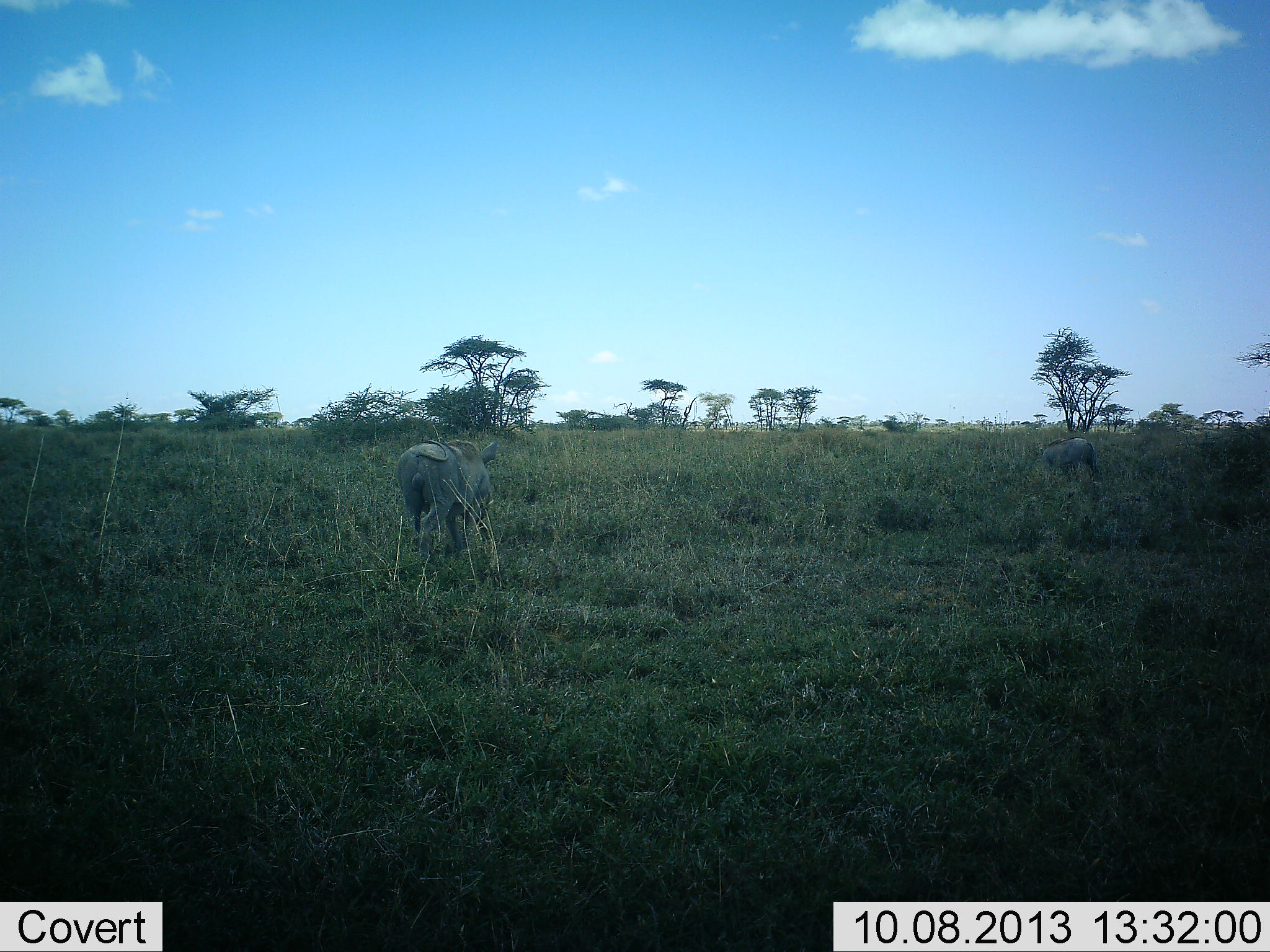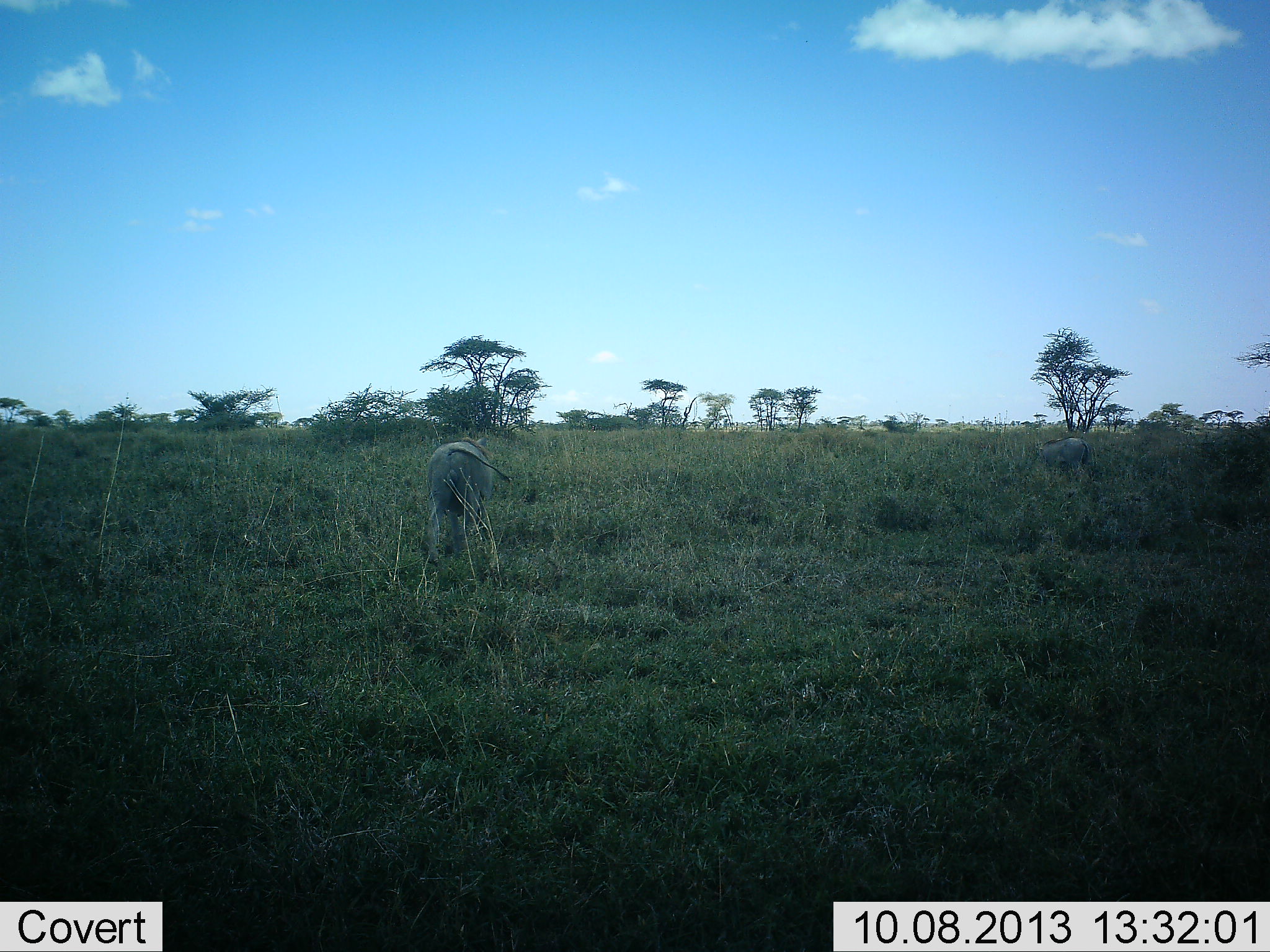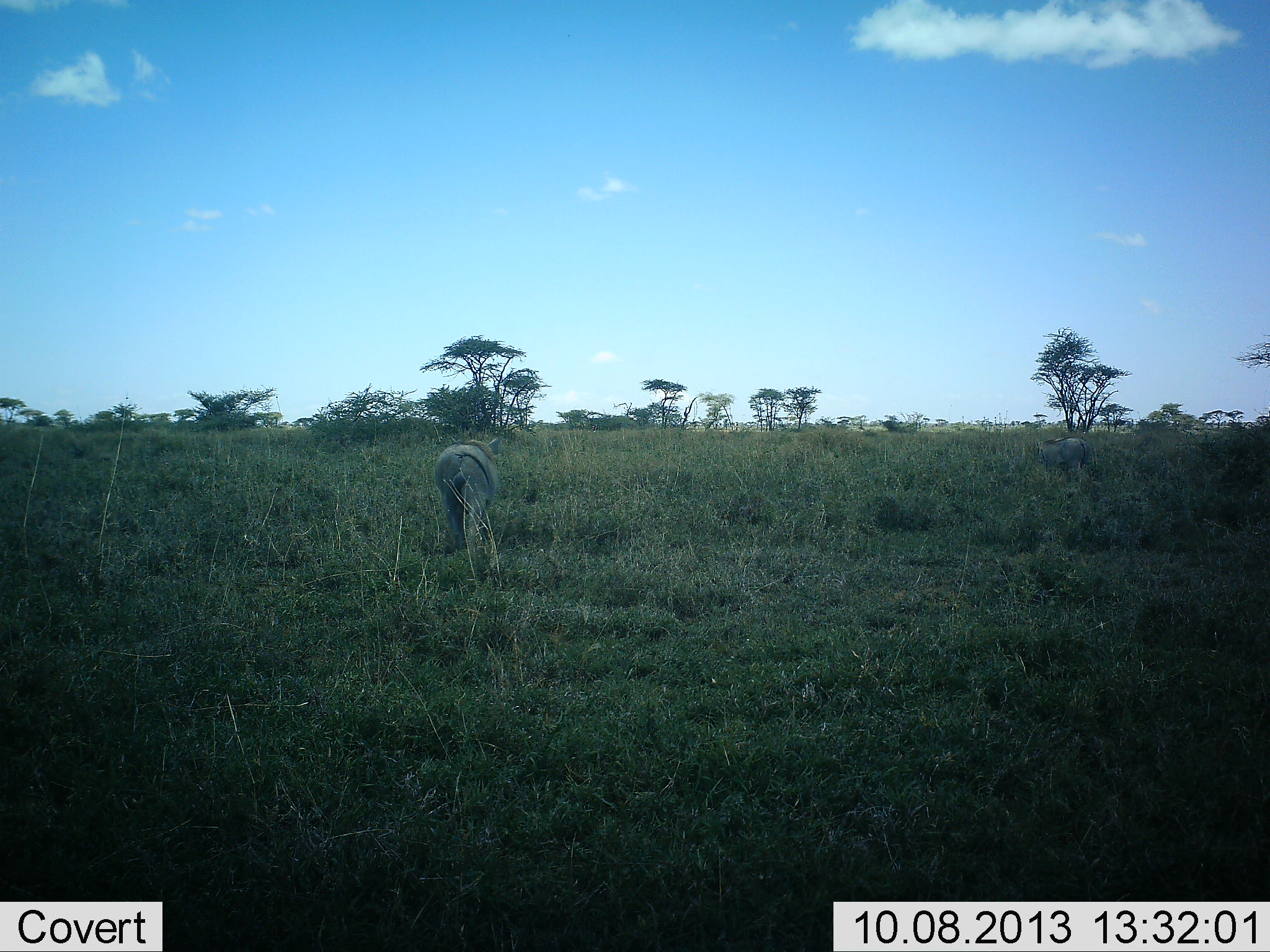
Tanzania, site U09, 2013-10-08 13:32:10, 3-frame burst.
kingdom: Animalia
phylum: Chordata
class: Mammalia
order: Artiodactyla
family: Suidae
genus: Phacochoerus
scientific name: Phacochoerus africanus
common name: warthog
Warthog (Phacochoerus africanus), count 2. Behavior (volunteer vote fractions): standing 30%, resting 0%, moving 70%, interacting 0%. Young present (vote fraction): 0%. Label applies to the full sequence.